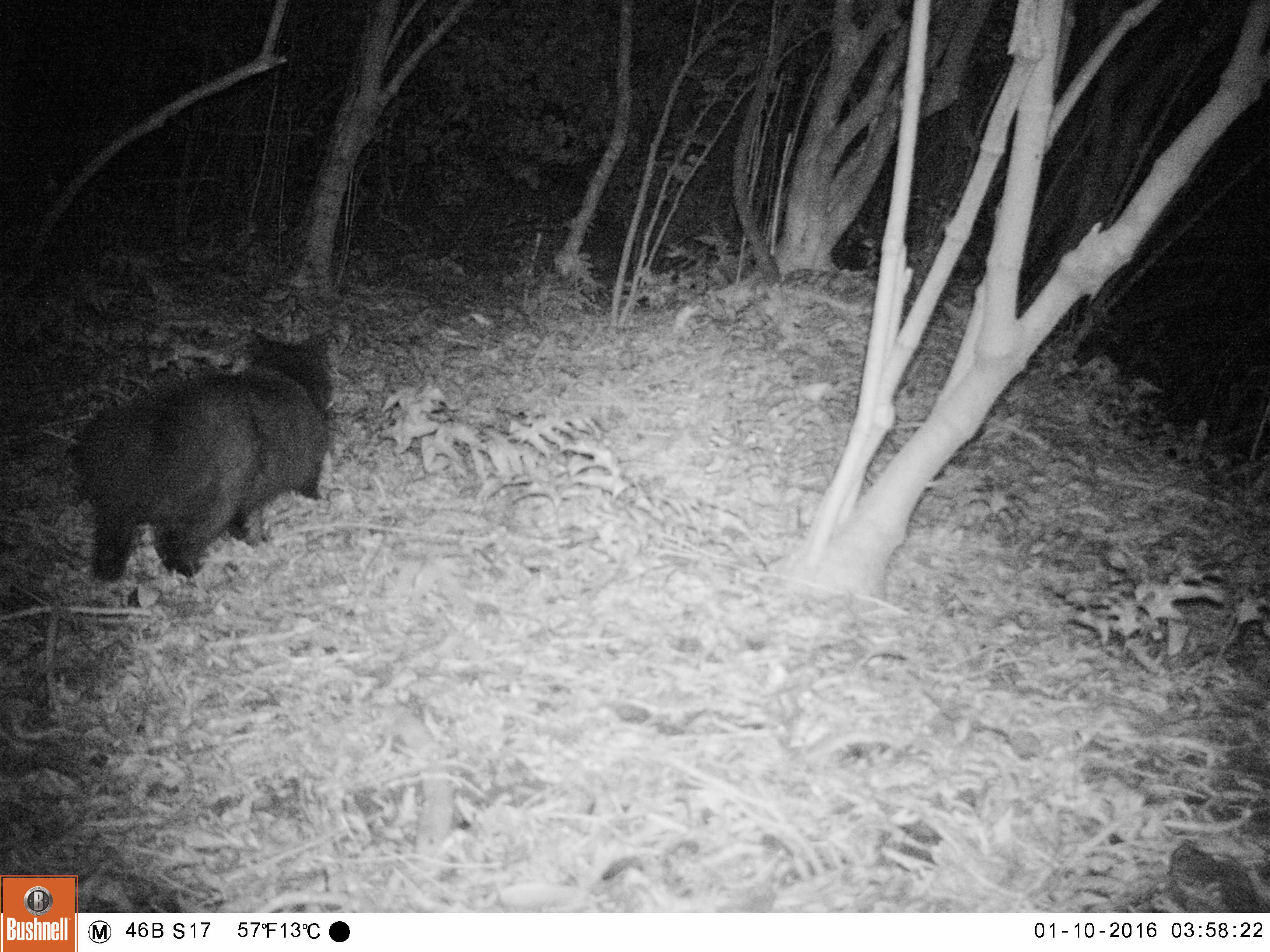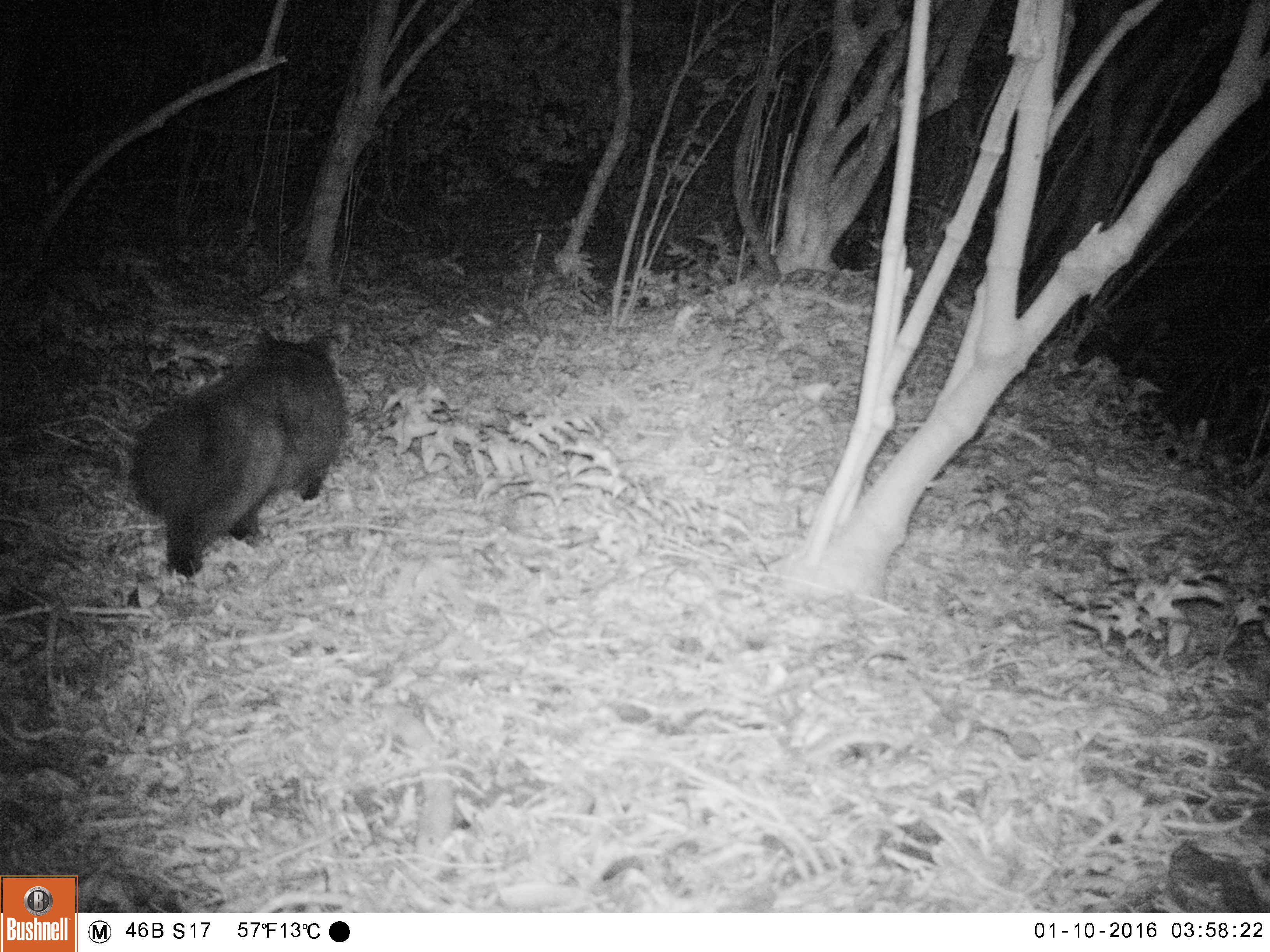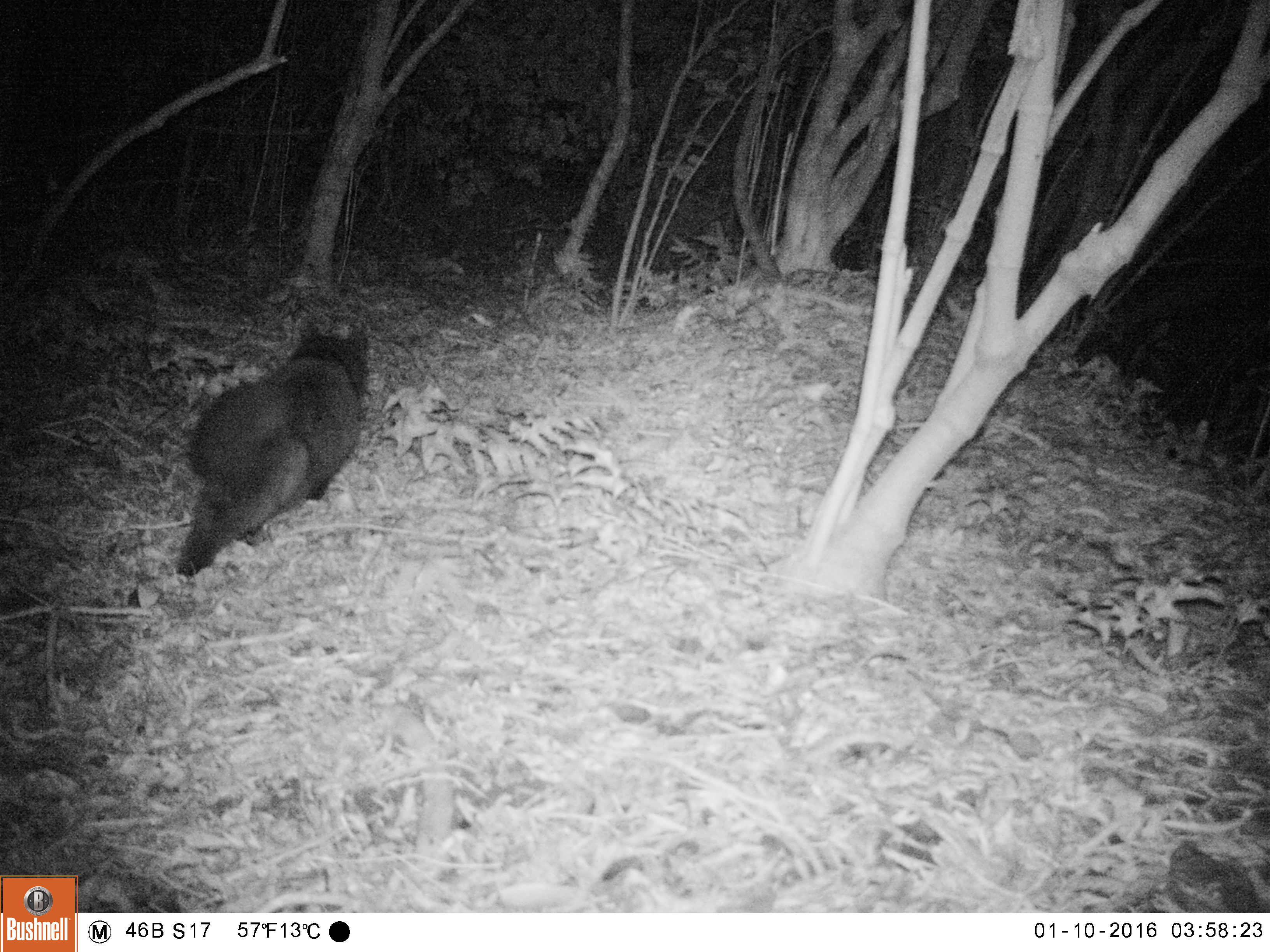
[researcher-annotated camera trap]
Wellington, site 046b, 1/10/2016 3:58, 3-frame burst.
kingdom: Animalia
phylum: Chordata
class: Mammalia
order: Carnivora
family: Felidae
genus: Felis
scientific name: Felis catus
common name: cat